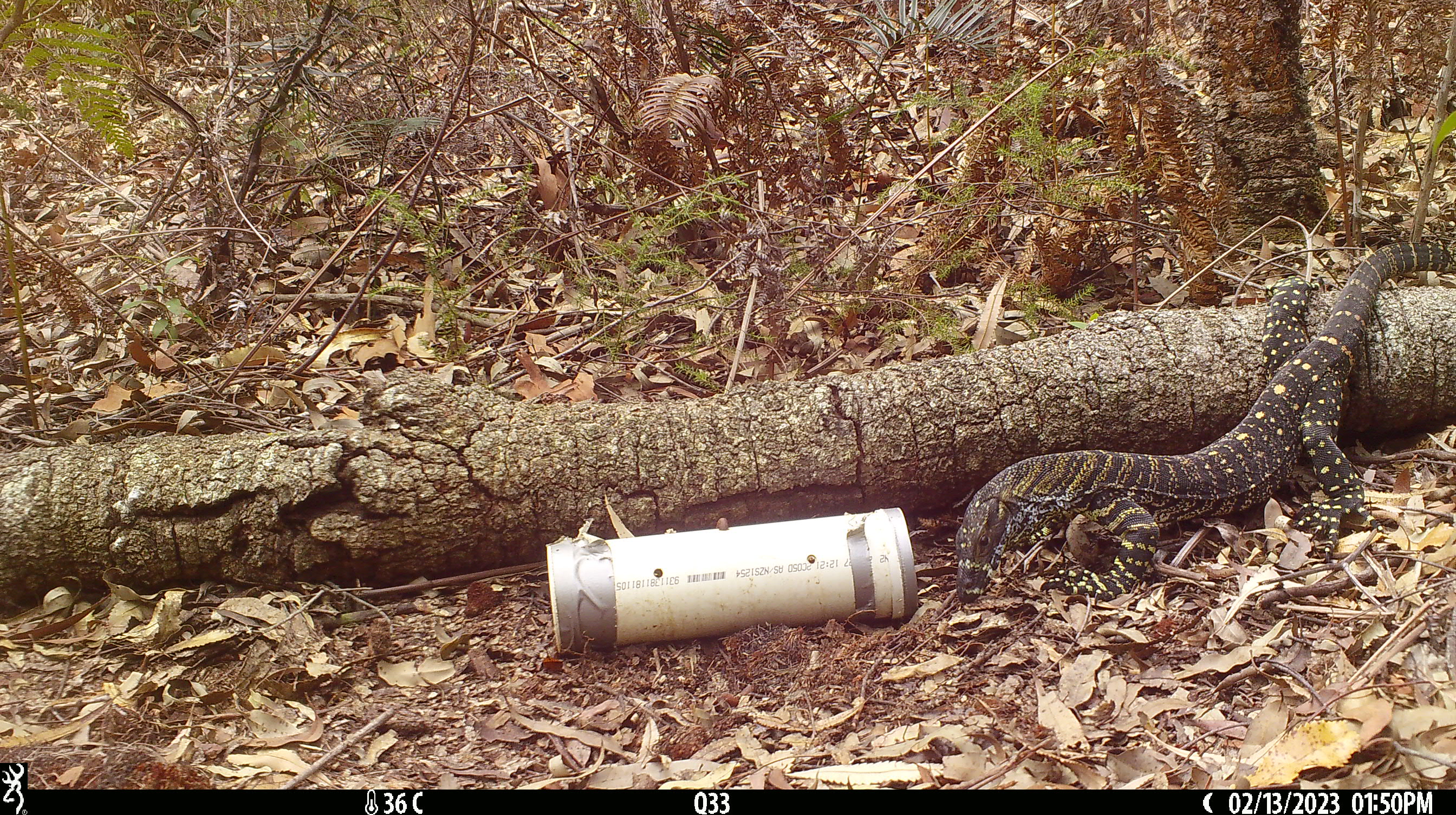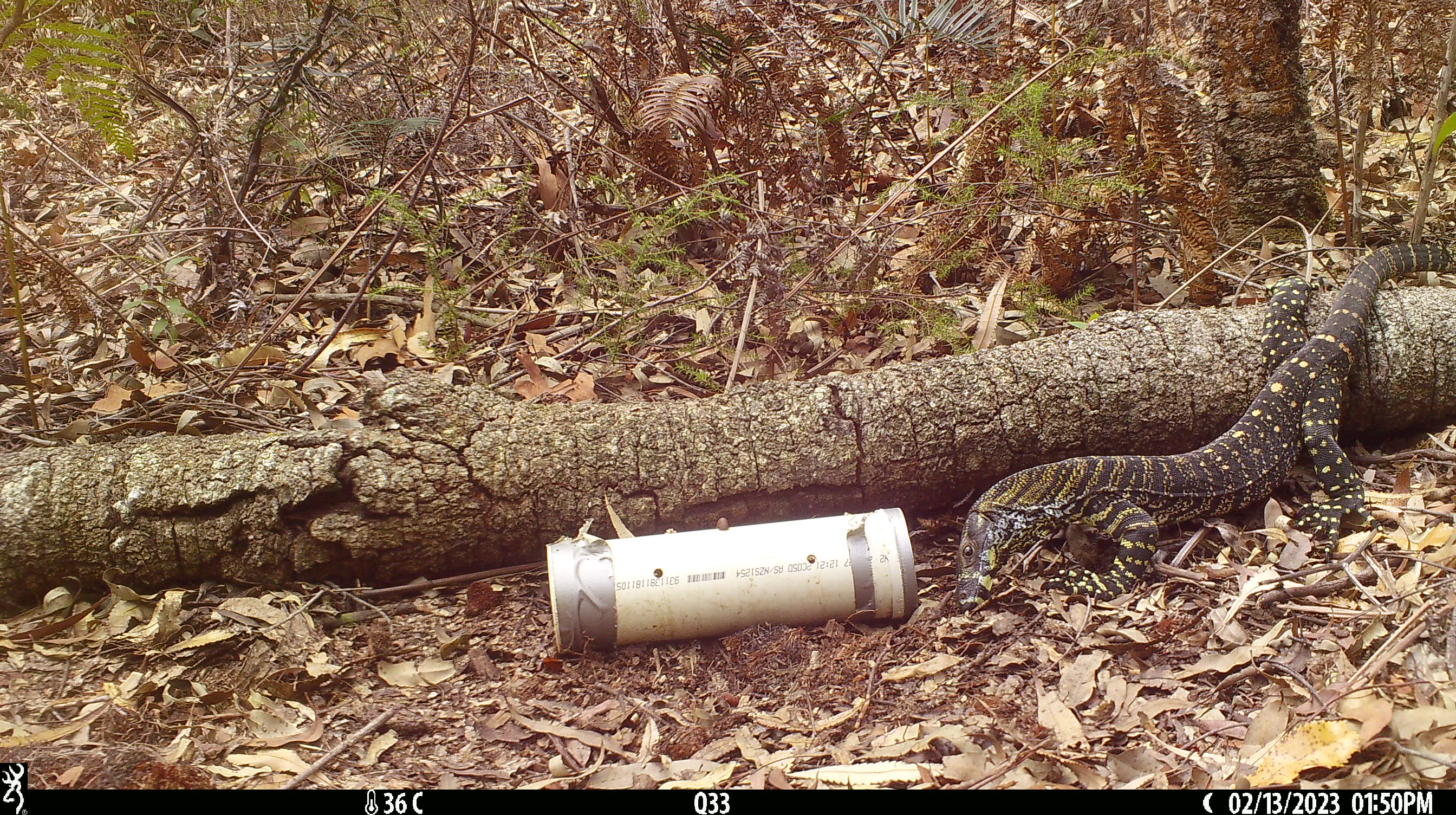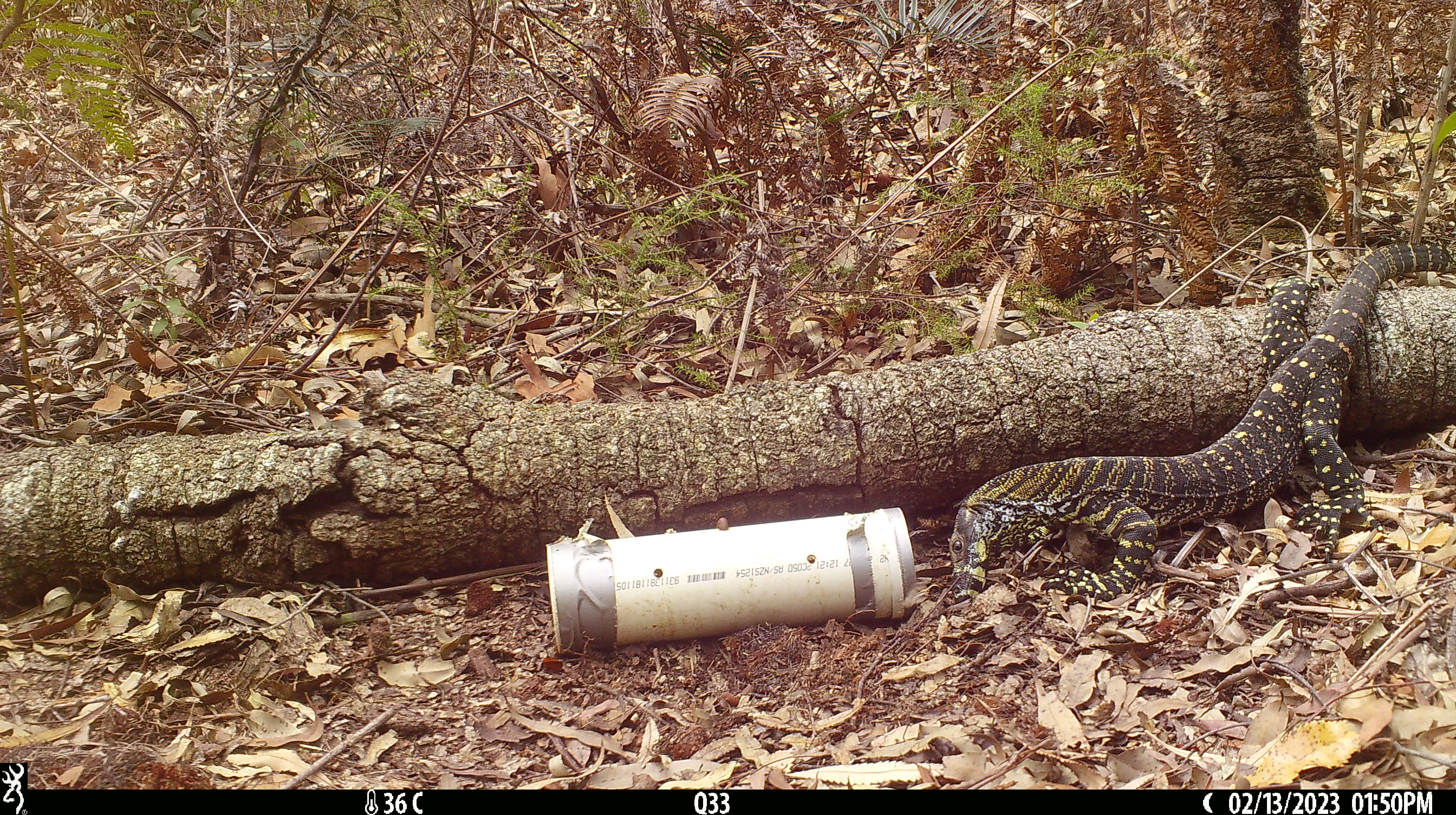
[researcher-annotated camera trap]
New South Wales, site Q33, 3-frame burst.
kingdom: Animalia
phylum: Chordata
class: Reptilia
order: Squamata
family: Varanidae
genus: Varanus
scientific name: Varanus varius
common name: lace monitor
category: goanna